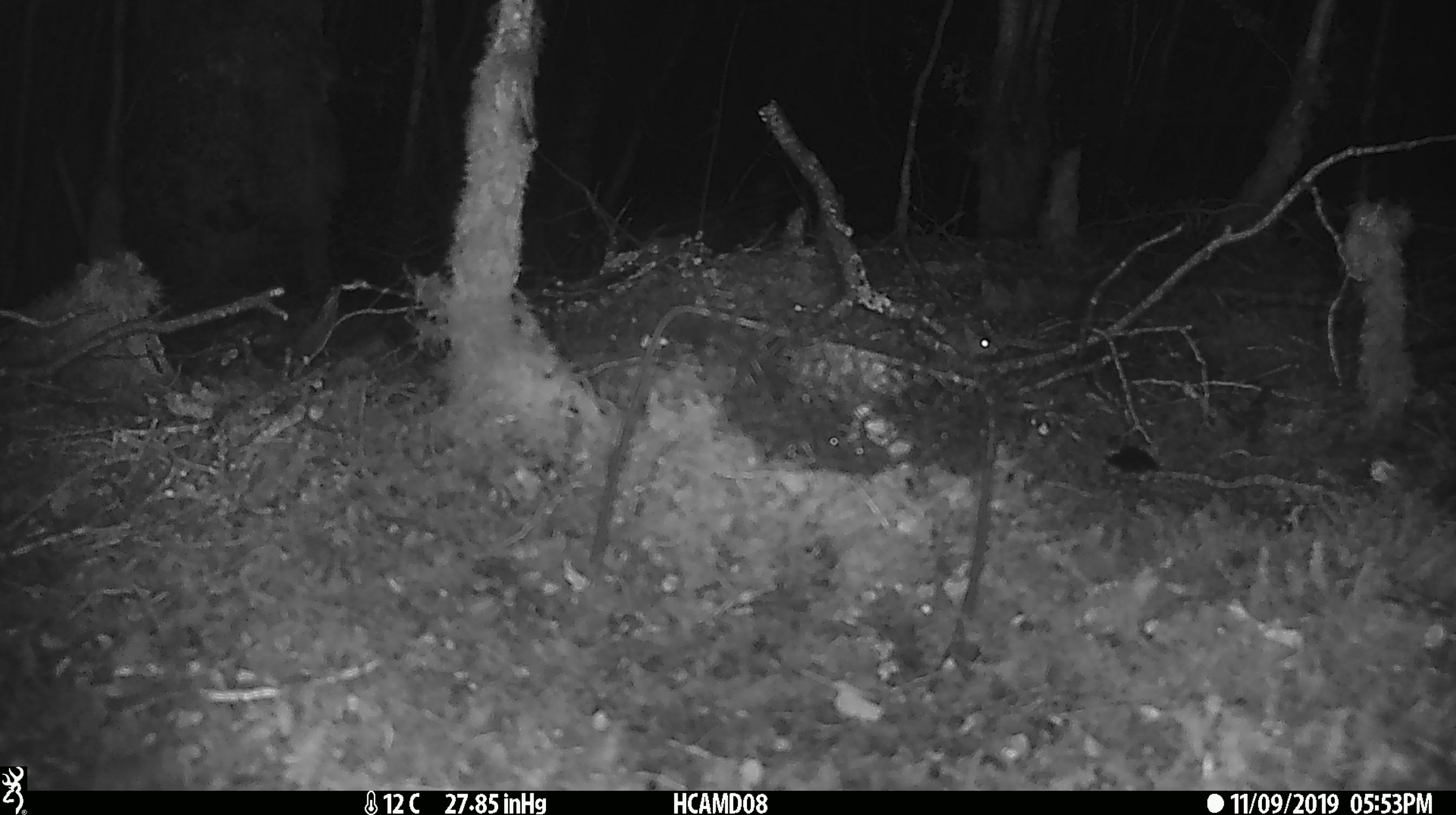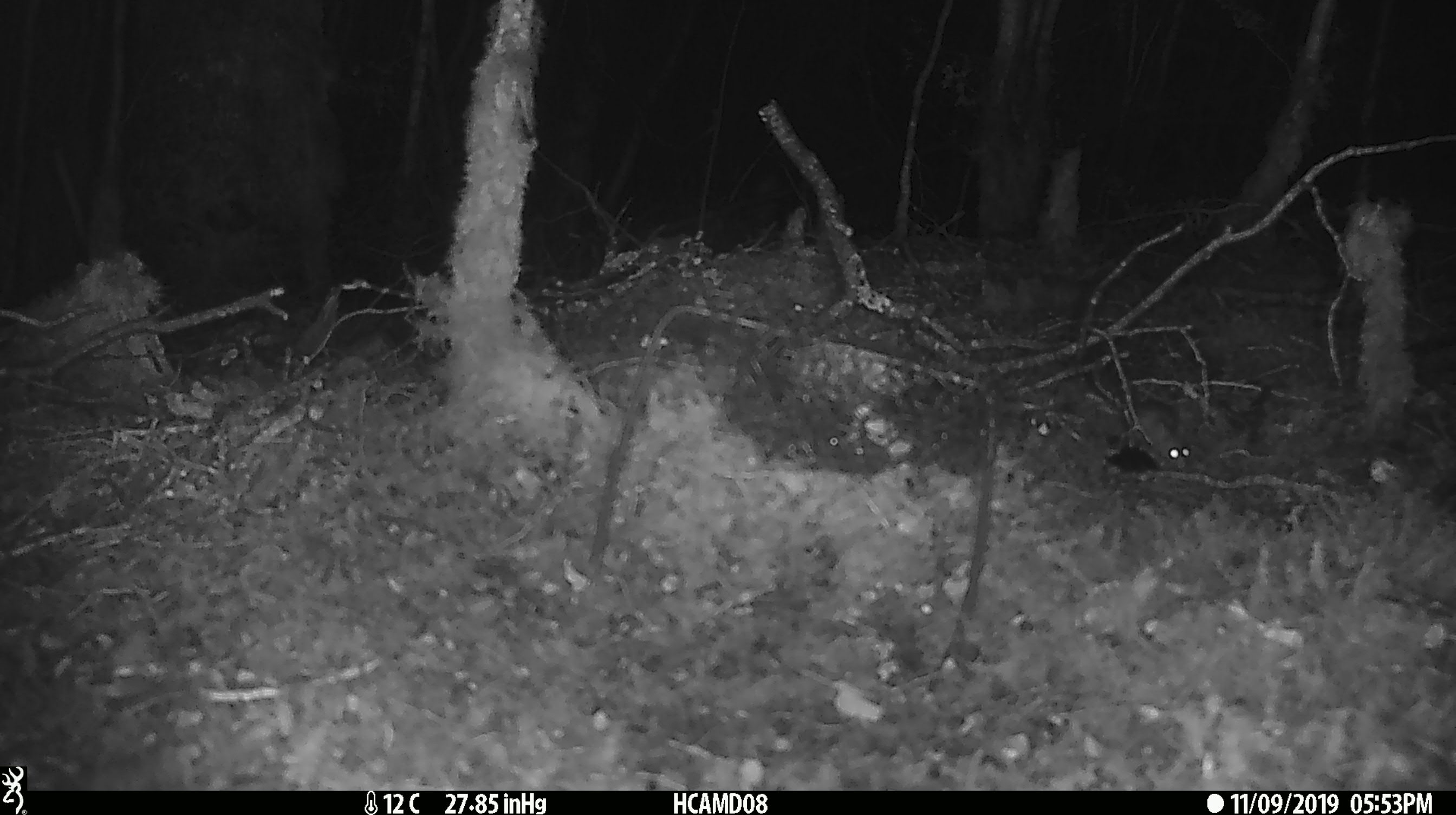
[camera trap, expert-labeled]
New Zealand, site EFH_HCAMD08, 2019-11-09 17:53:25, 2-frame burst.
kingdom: Animalia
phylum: Chordata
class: Mammalia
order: Rodentia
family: Muridae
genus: Mus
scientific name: Mus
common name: mouse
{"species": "mouse (Mus)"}